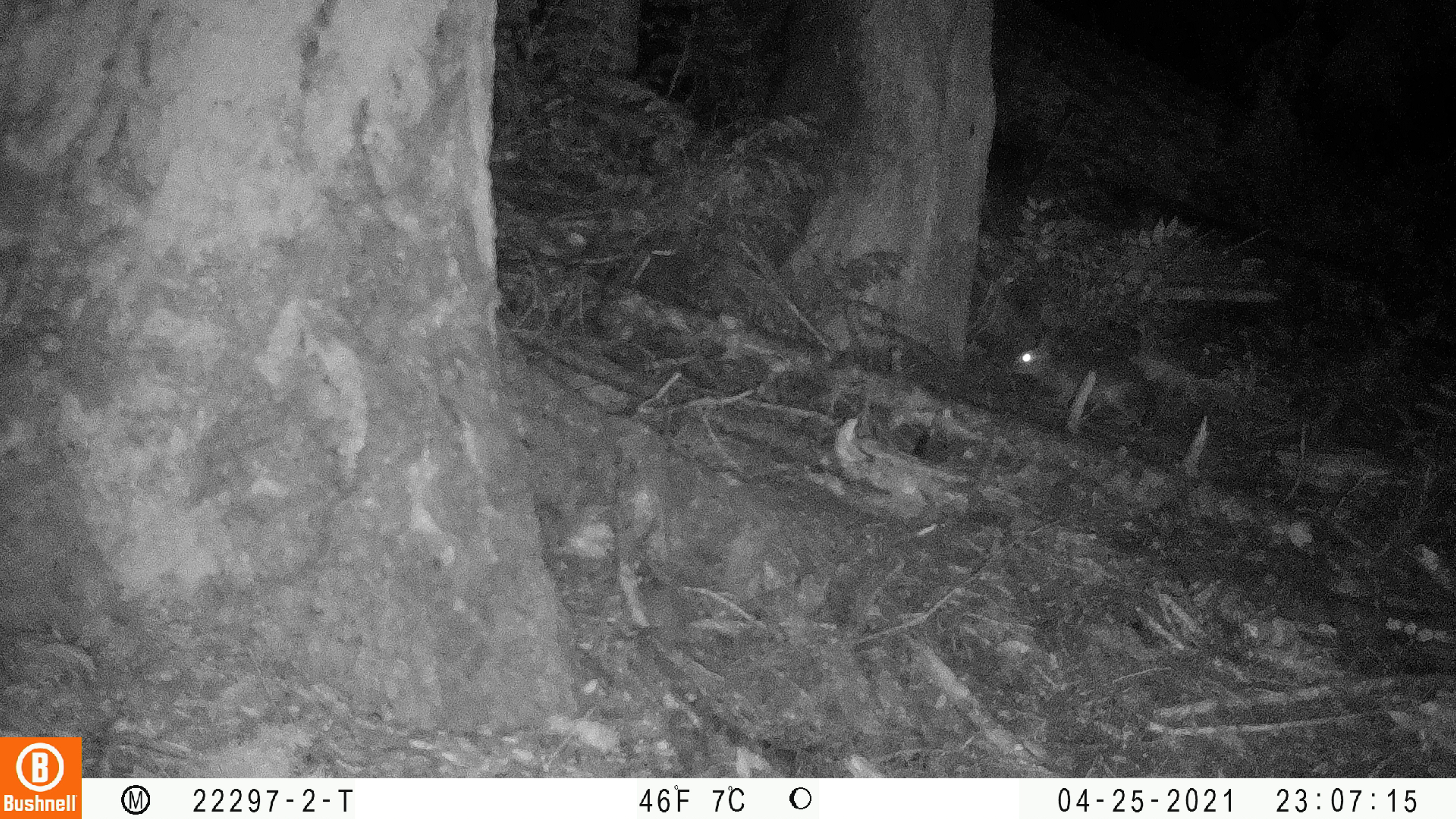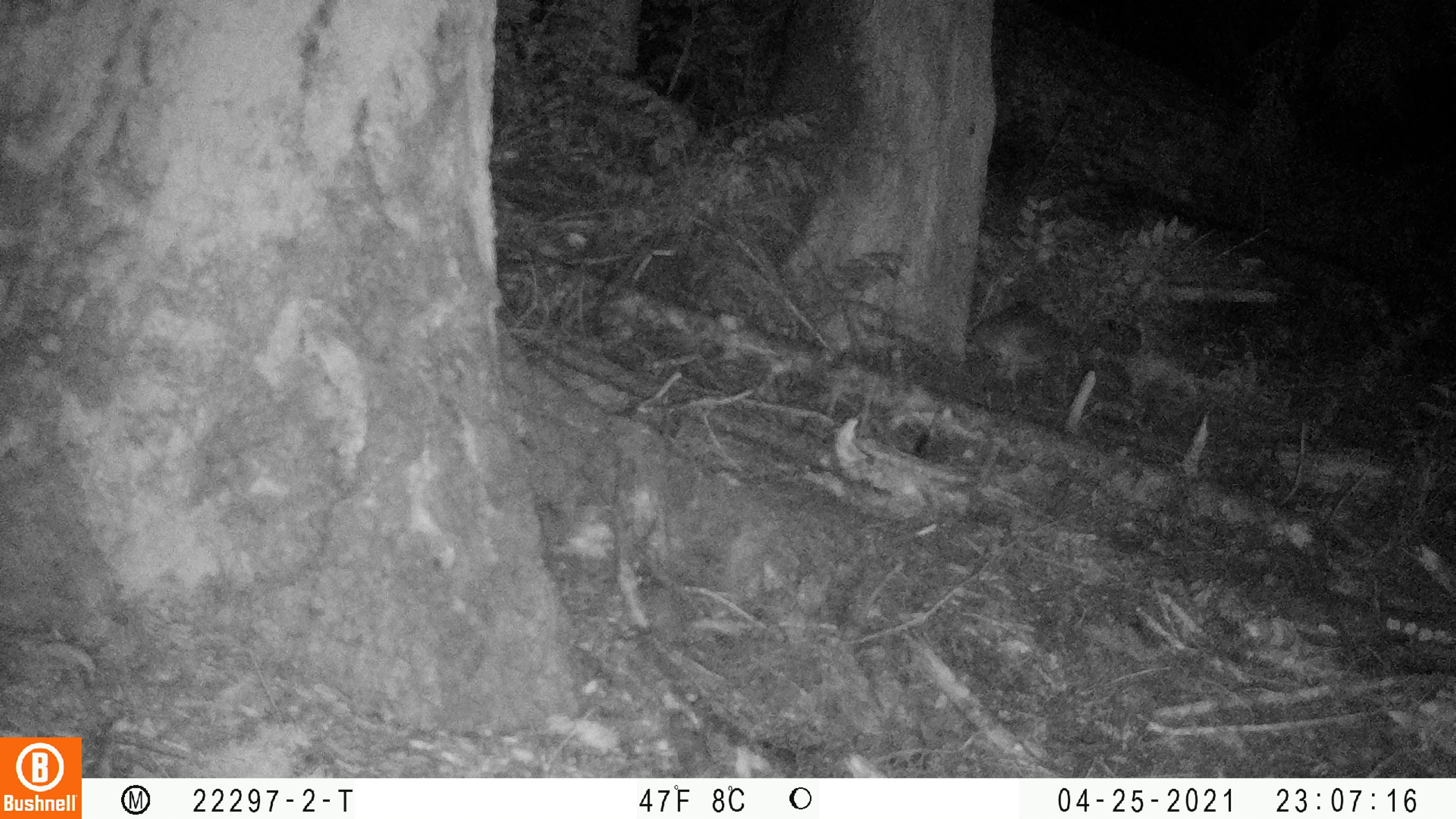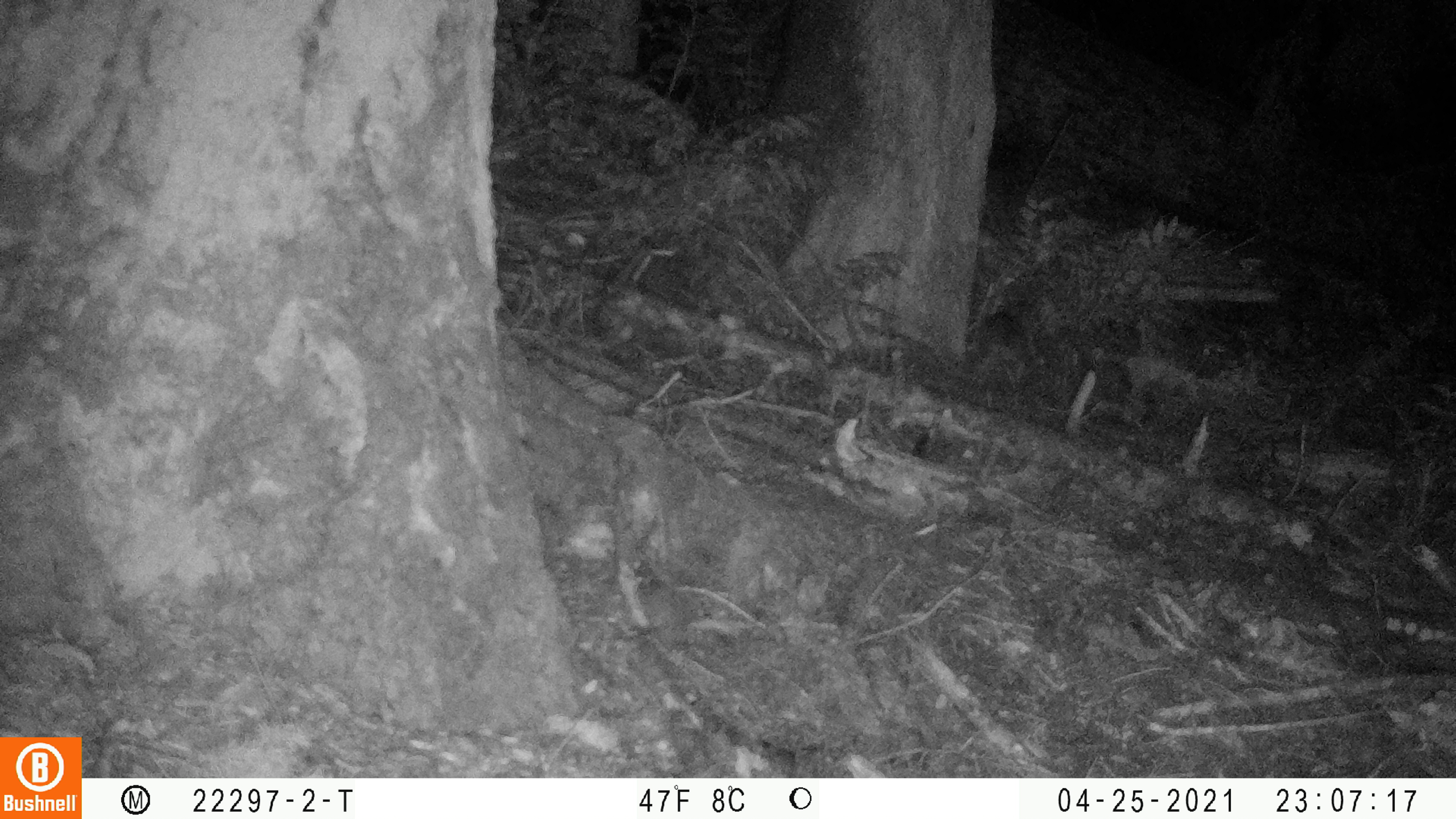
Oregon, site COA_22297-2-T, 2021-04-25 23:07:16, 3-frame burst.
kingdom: Animalia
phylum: Chordata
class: Mammalia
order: Lagomorpha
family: Leporidae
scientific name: Leporidae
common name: hares and rabbits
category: leporidae family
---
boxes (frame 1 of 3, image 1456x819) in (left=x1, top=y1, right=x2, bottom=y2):
leporidae family: (left=988, top=307, right=1176, bottom=450)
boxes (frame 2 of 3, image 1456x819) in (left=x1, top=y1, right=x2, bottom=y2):
leporidae family: (left=924, top=277, right=1100, bottom=413)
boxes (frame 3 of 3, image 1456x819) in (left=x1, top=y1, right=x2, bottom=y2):
leporidae family: (left=926, top=259, right=1066, bottom=398)